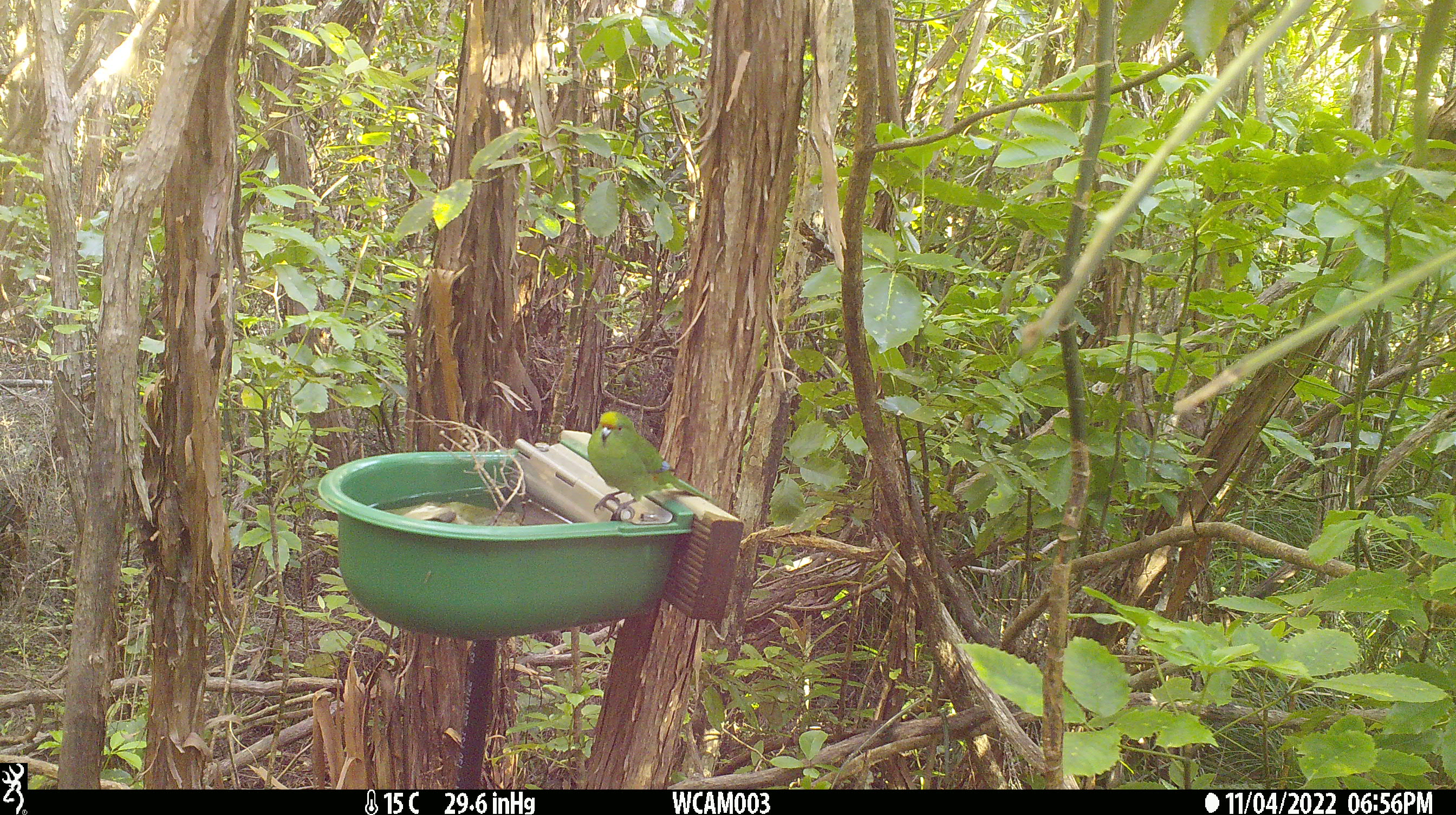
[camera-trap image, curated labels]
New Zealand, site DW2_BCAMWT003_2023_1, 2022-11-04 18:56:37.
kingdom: Animalia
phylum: Chordata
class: Aves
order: Psittaciformes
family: Psittaculidae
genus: Cyanoramphus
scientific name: Cyanoramphus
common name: parakeet